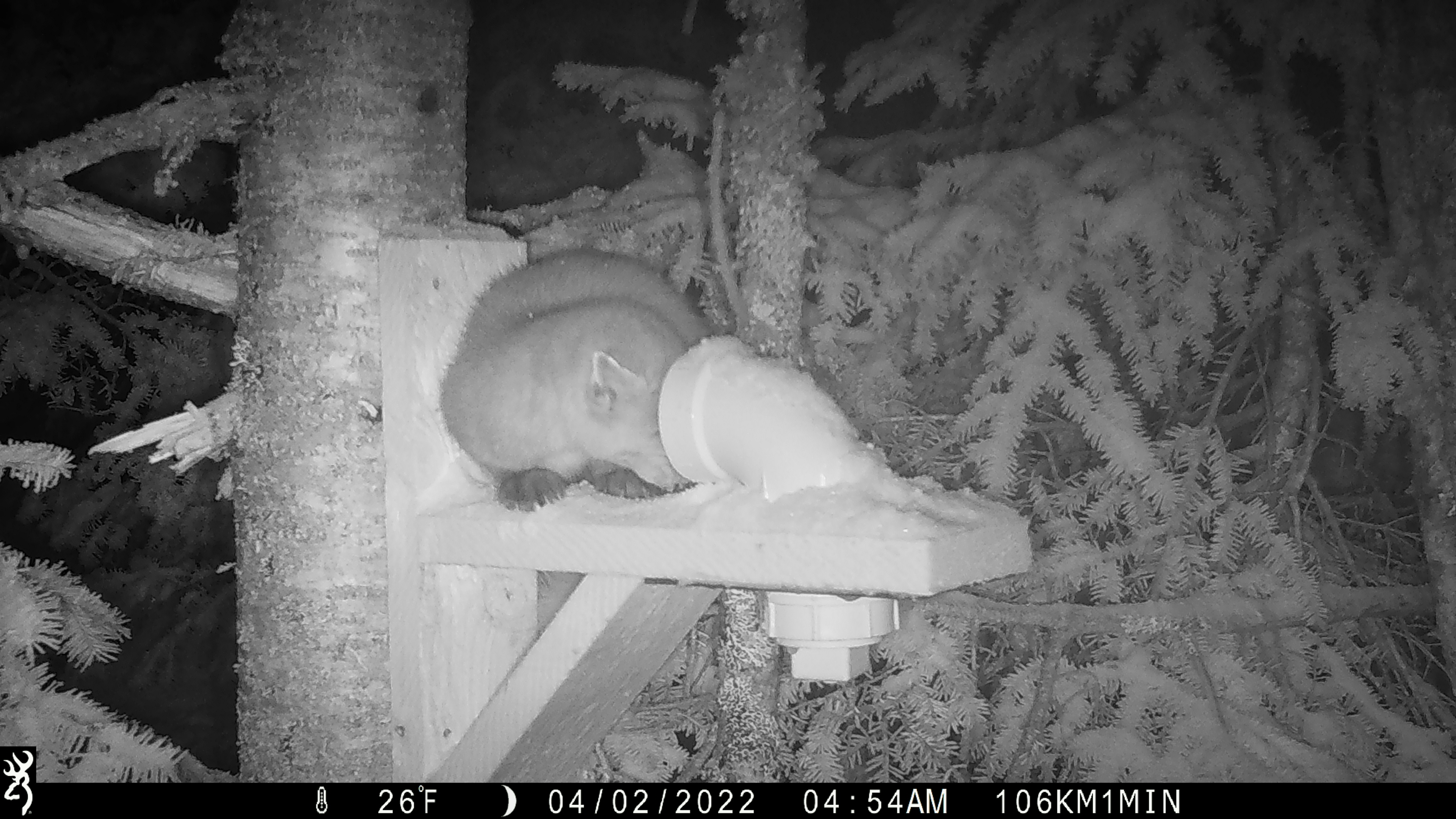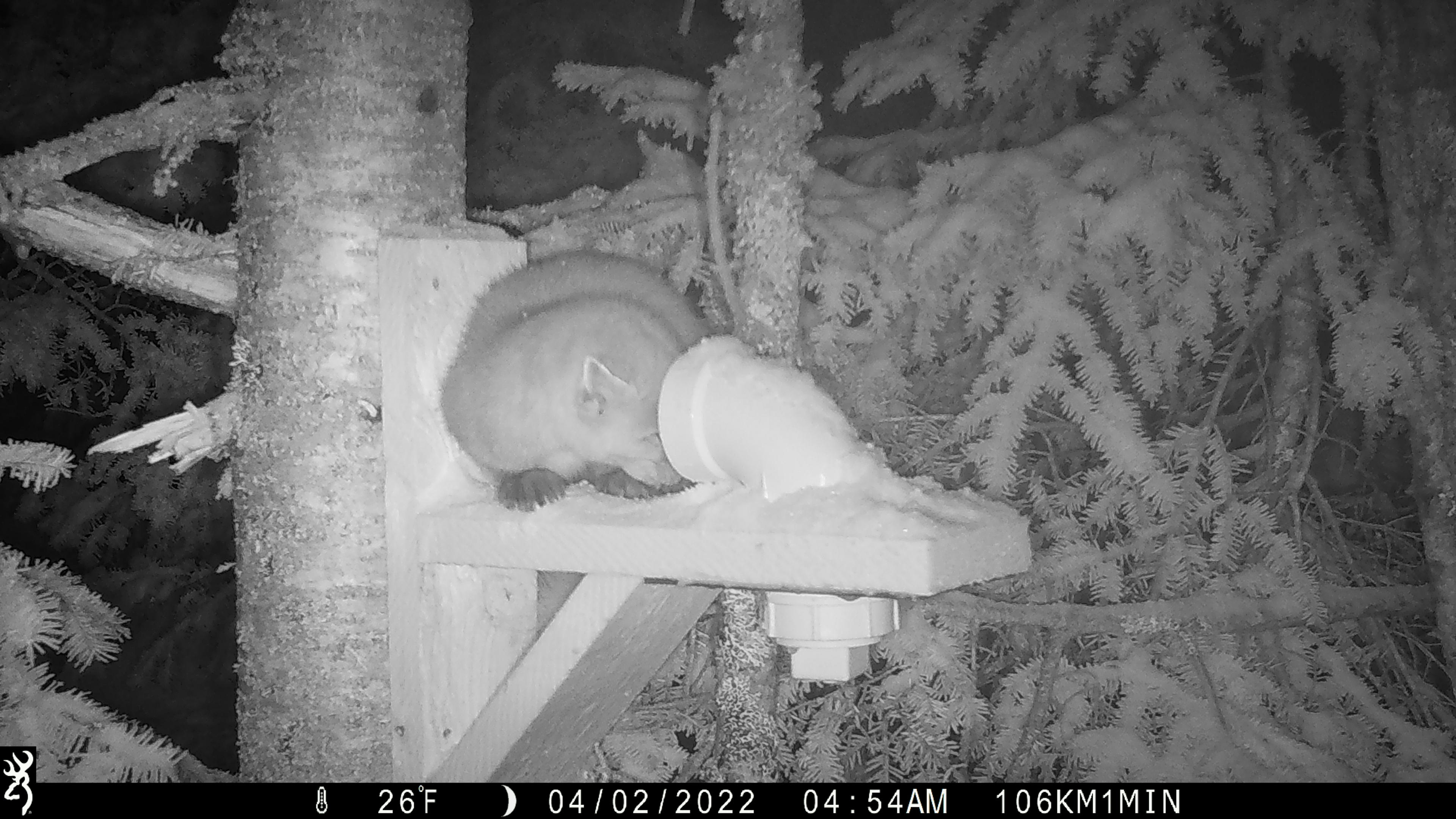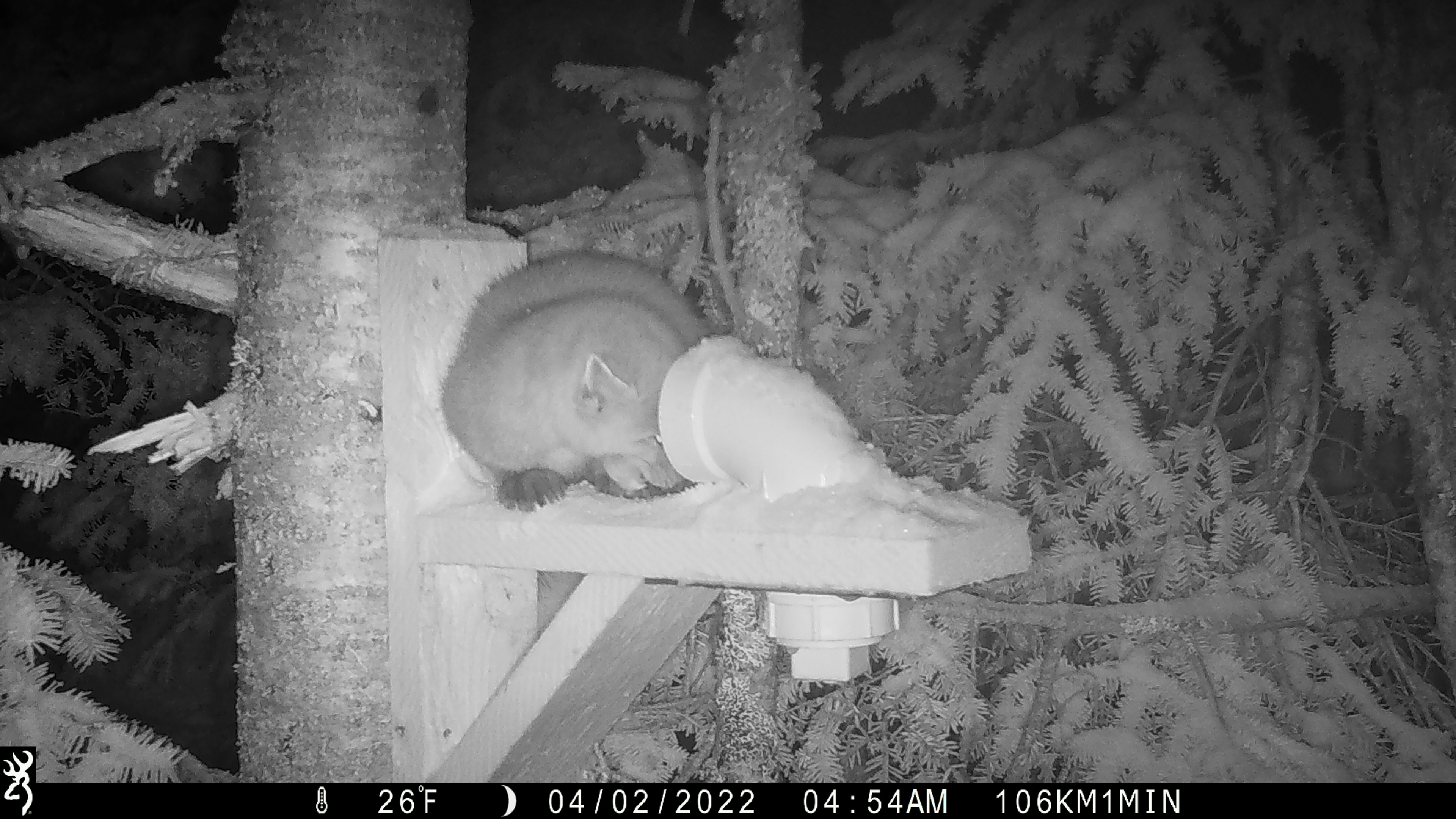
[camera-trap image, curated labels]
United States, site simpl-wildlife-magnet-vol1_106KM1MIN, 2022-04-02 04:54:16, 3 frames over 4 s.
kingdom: Animalia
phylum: Chordata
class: Mammalia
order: Carnivora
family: Mustelidae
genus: Martes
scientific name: Martes americana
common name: american marten